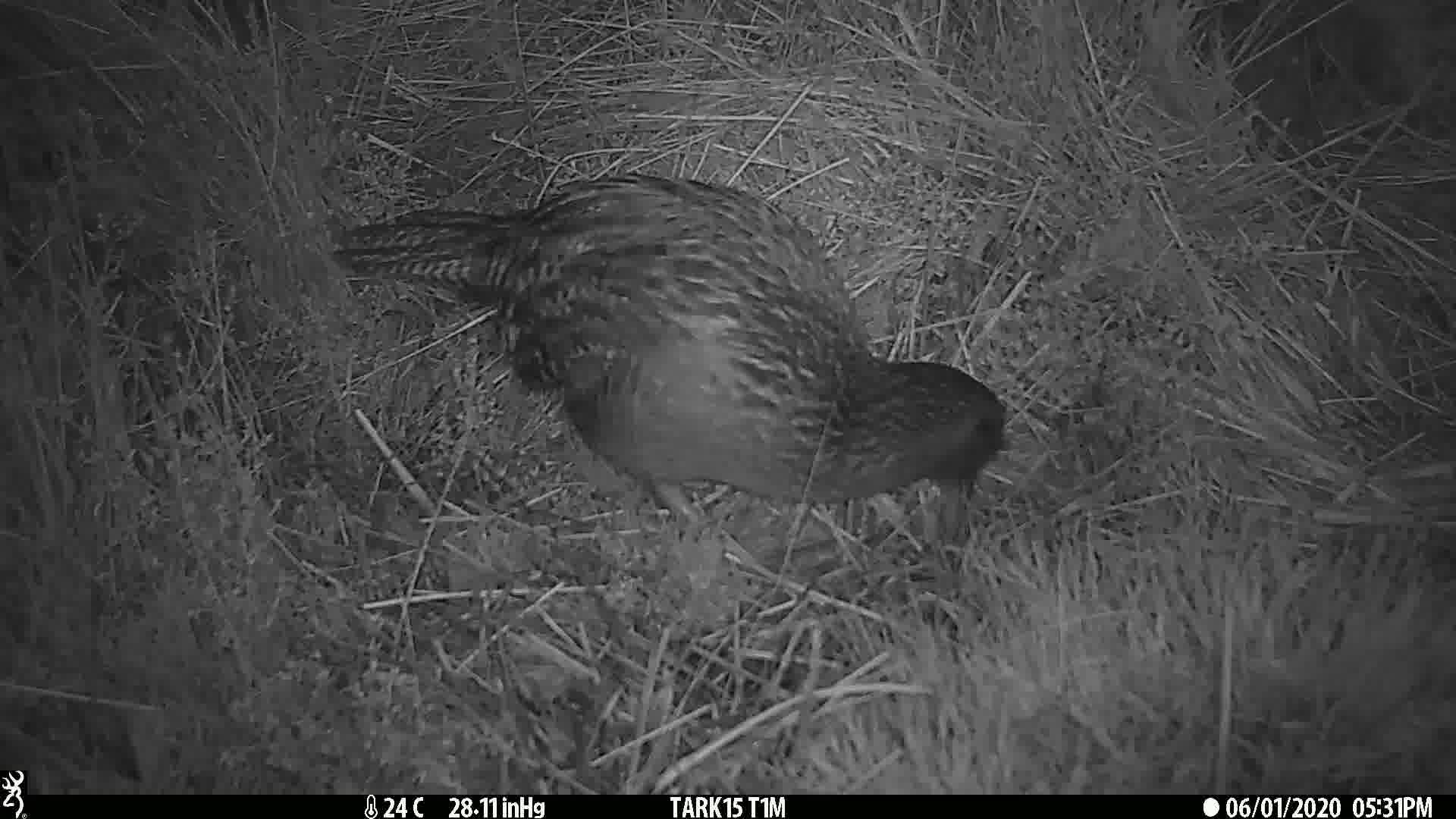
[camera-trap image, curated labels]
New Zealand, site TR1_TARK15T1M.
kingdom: Animalia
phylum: Chordata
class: Aves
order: Gruiformes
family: Rallidae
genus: Gallirallus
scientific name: Gallirallus australis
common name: weka